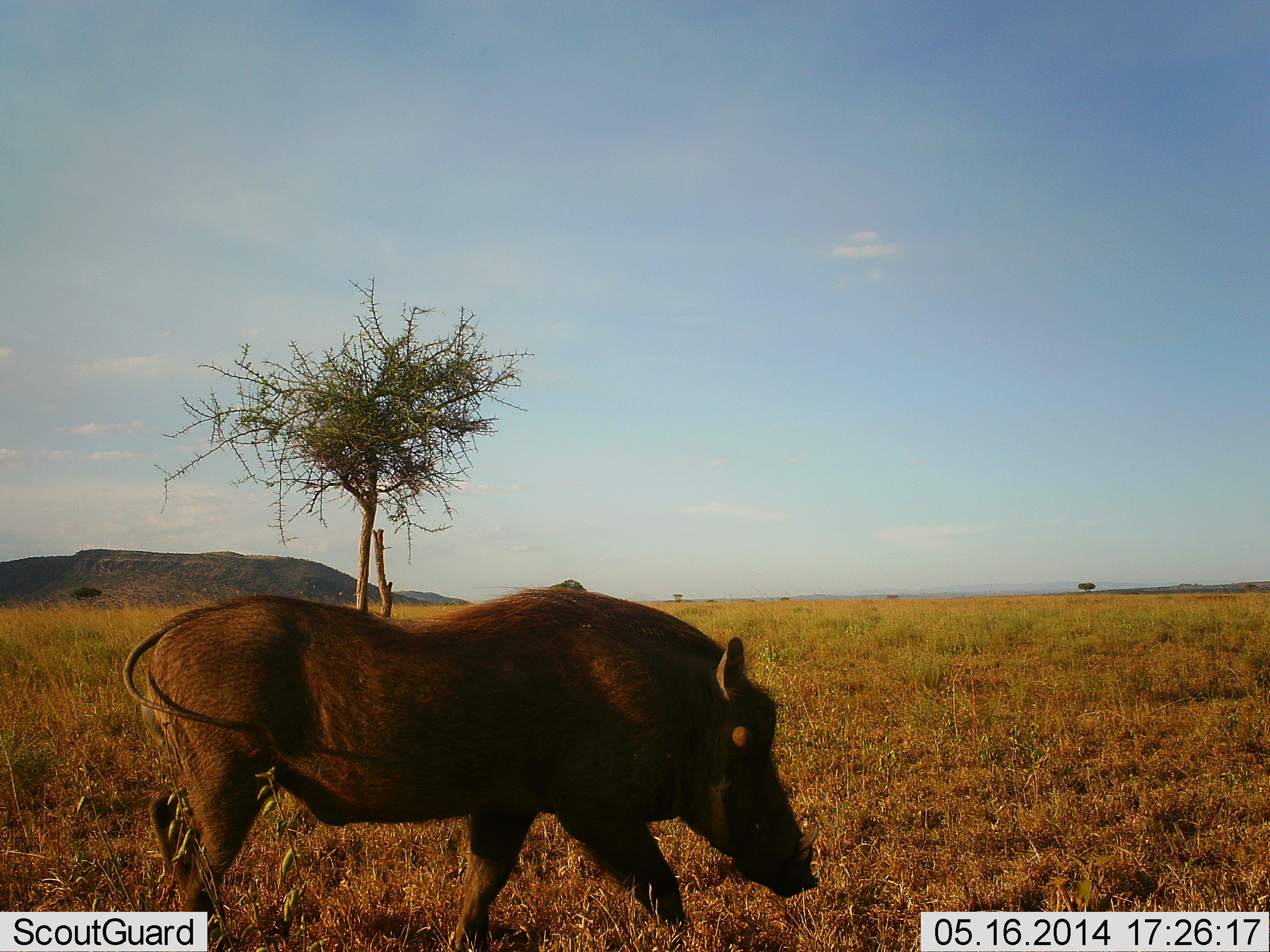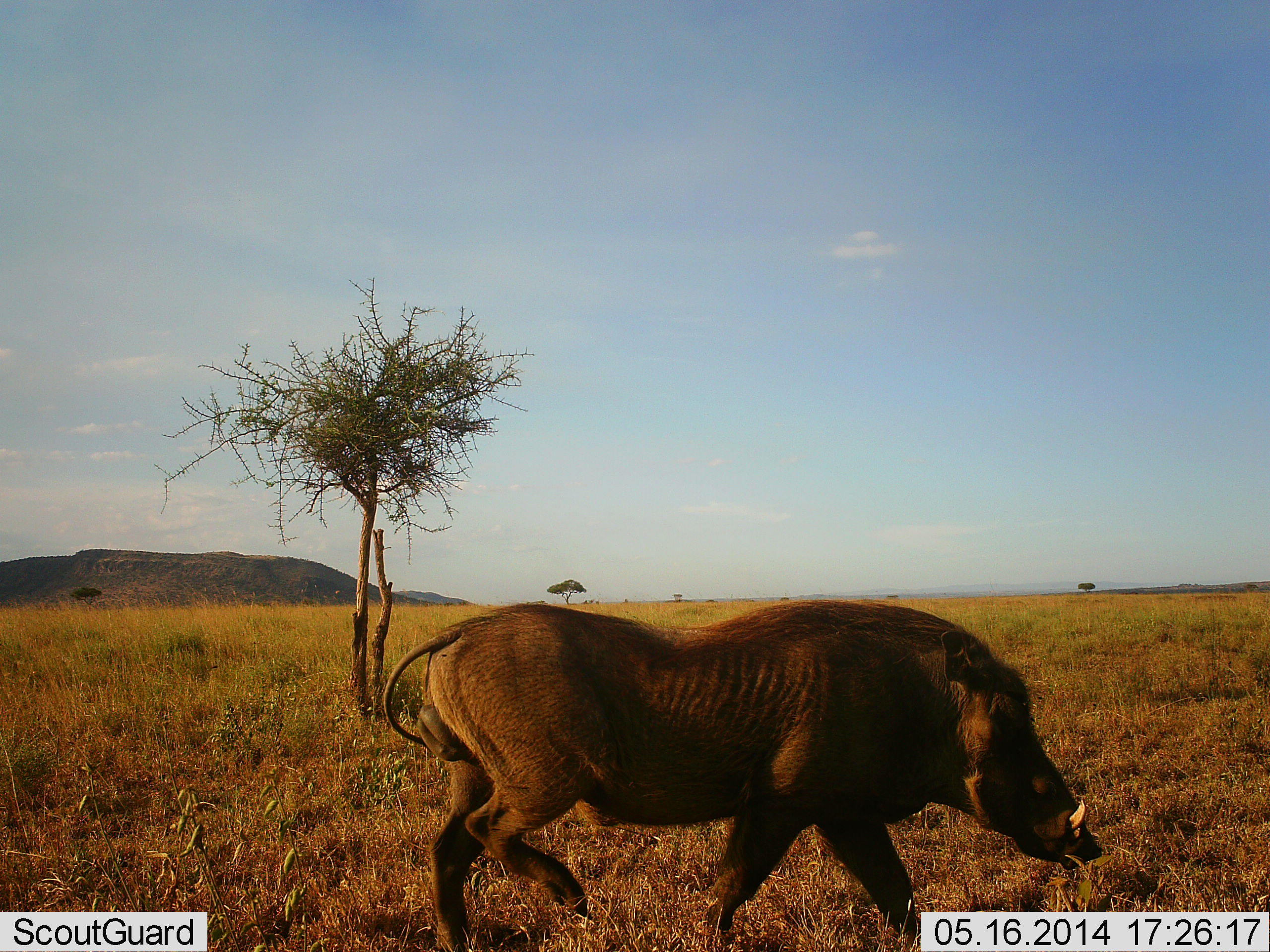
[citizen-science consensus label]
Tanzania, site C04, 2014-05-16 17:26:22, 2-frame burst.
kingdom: Animalia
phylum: Chordata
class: Mammalia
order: Artiodactyla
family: Suidae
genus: Phacochoerus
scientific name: Phacochoerus africanus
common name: warthog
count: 1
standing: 7%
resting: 0%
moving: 95%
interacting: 0%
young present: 0%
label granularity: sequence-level